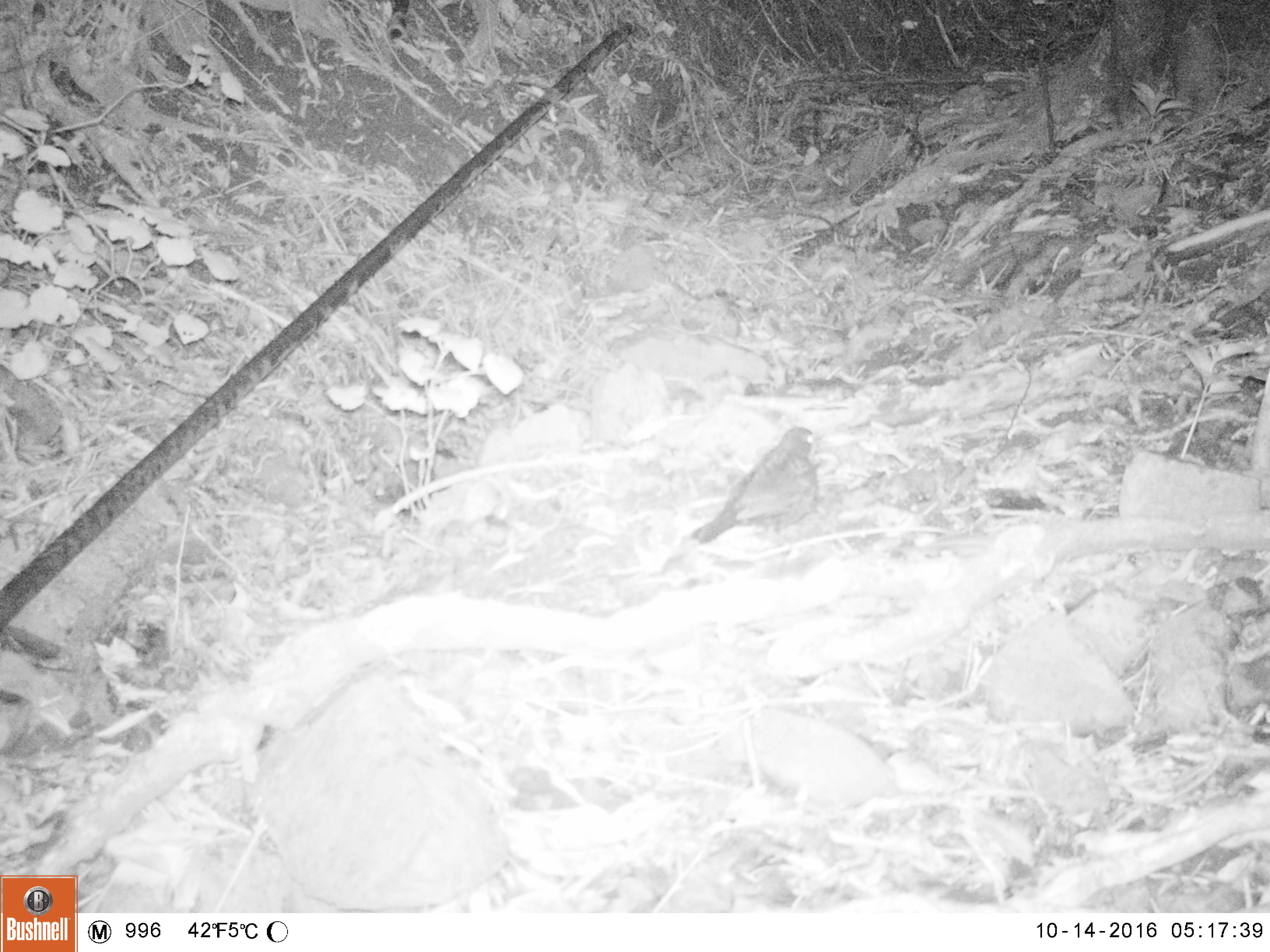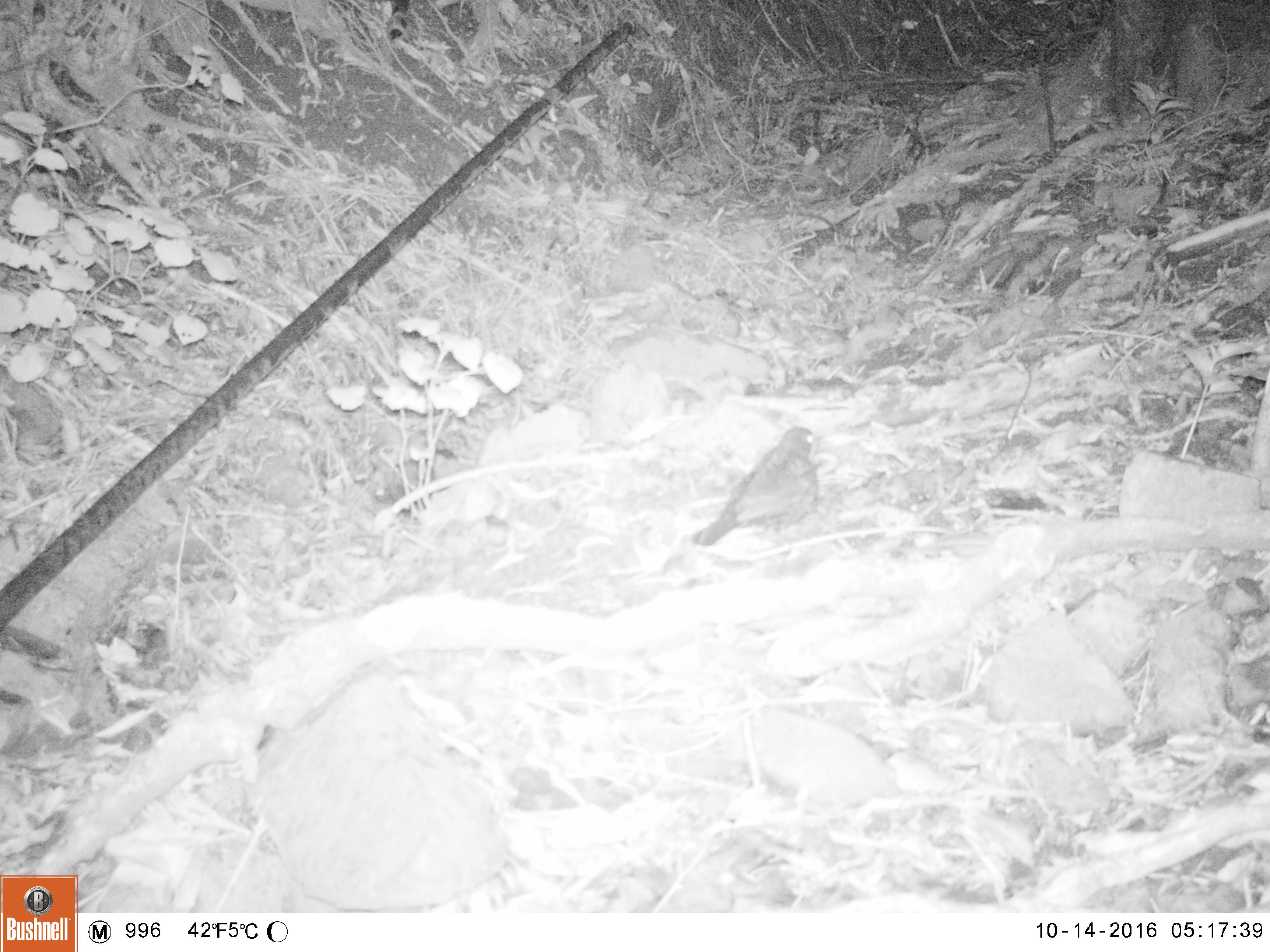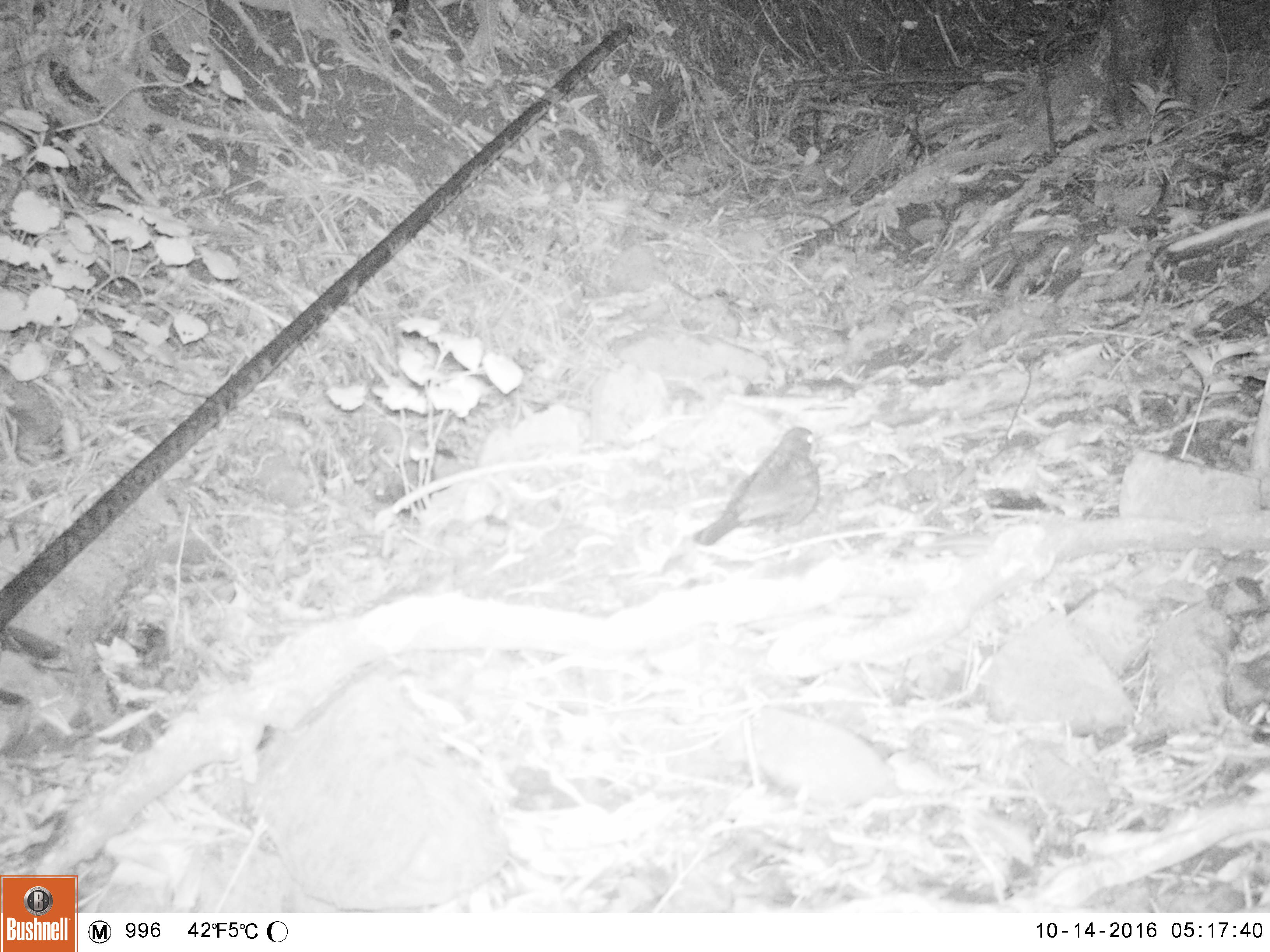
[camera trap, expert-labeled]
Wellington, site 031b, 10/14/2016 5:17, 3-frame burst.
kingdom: Animalia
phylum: Chordata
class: Aves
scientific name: Aves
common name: bird